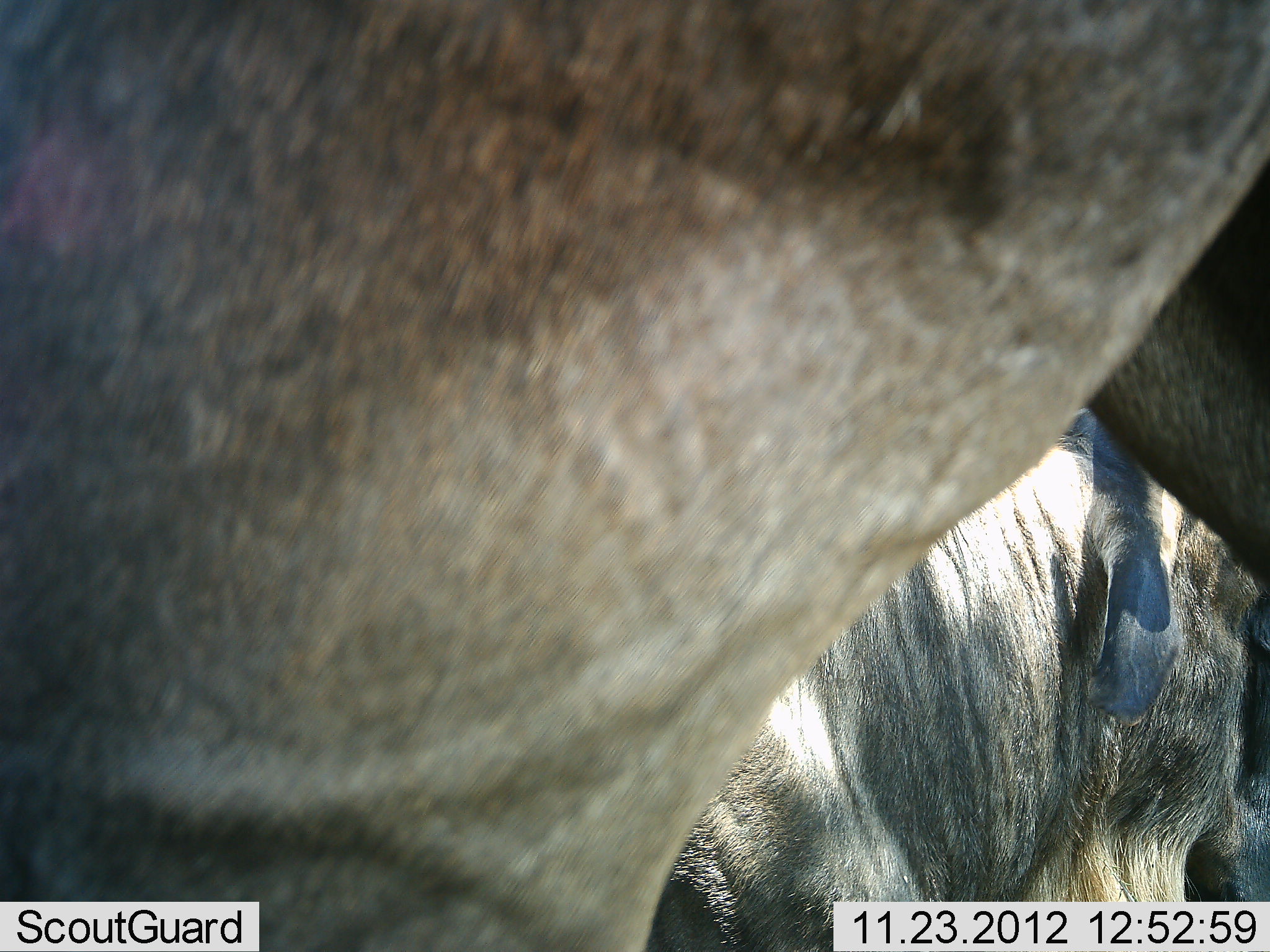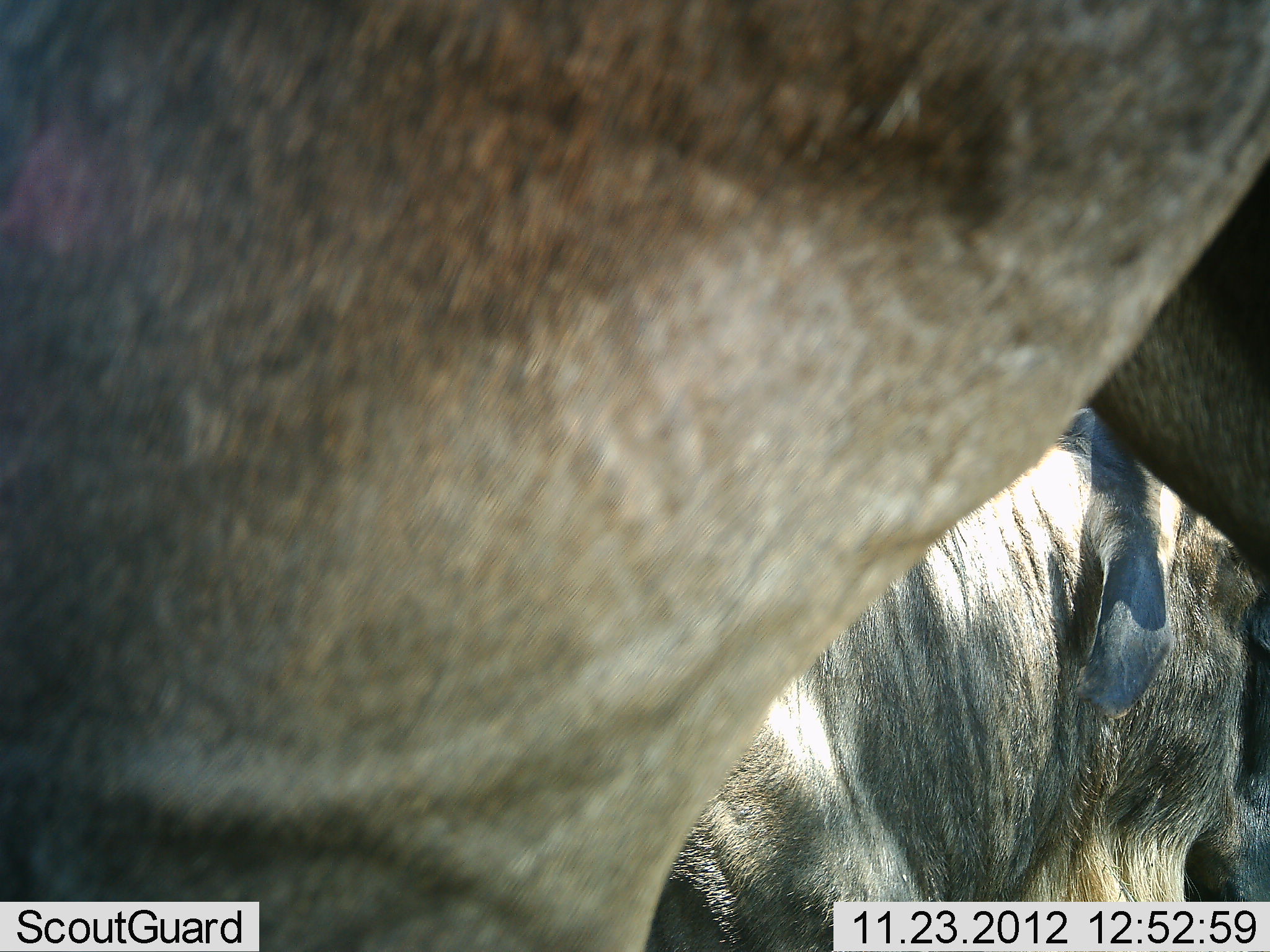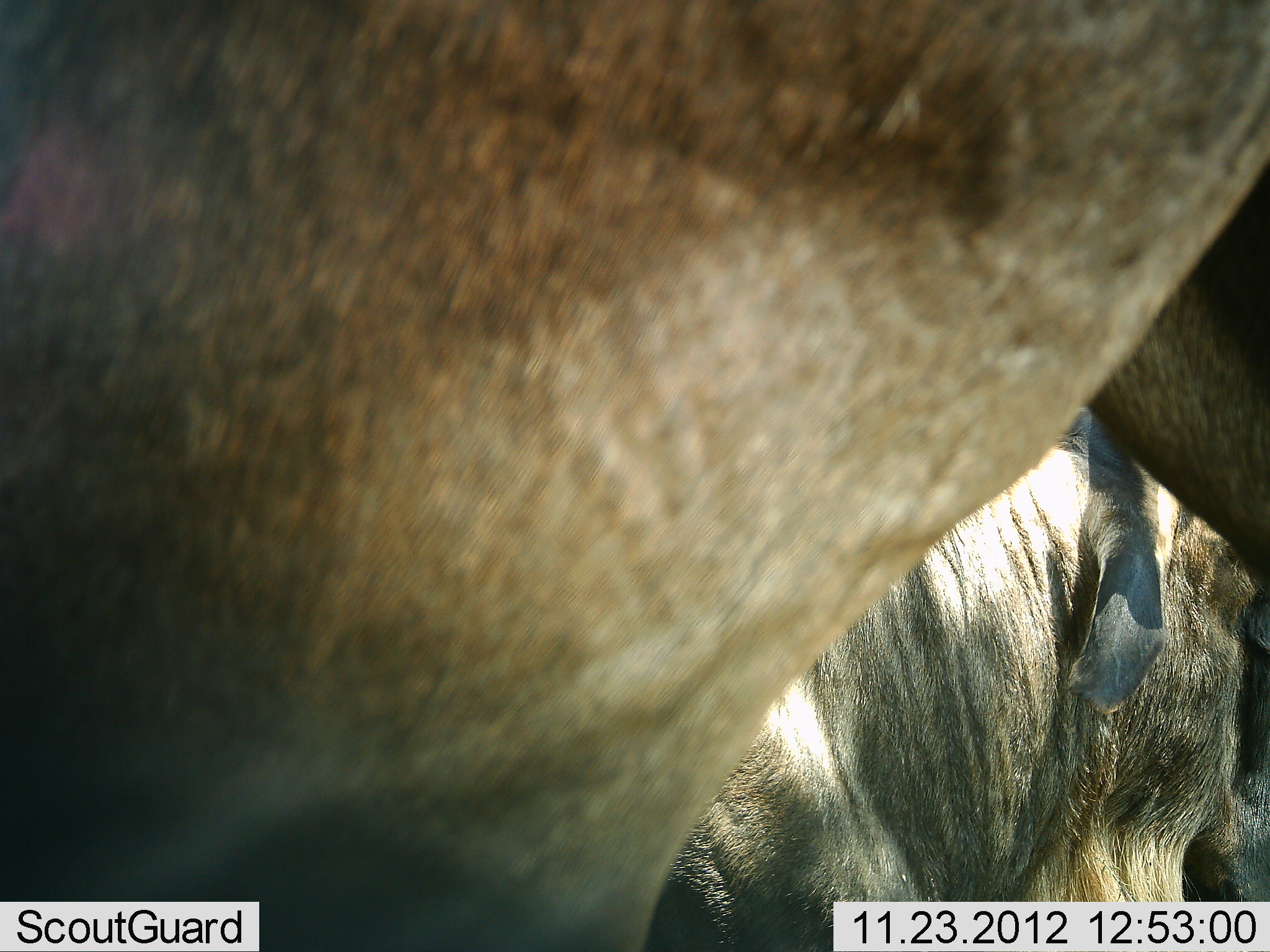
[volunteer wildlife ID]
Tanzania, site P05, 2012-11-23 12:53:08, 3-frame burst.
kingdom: Animalia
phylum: Chordata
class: Mammalia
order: Artiodactyla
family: Bovidae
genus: Connochaetes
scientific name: Connochaetes taurinus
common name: blue wildebeest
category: wildebeest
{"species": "wildebeest (blue wildebeest) (Connochaetes taurinus)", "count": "2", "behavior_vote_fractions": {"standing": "70%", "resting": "50%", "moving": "0%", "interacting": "10%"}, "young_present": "0%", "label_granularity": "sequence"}